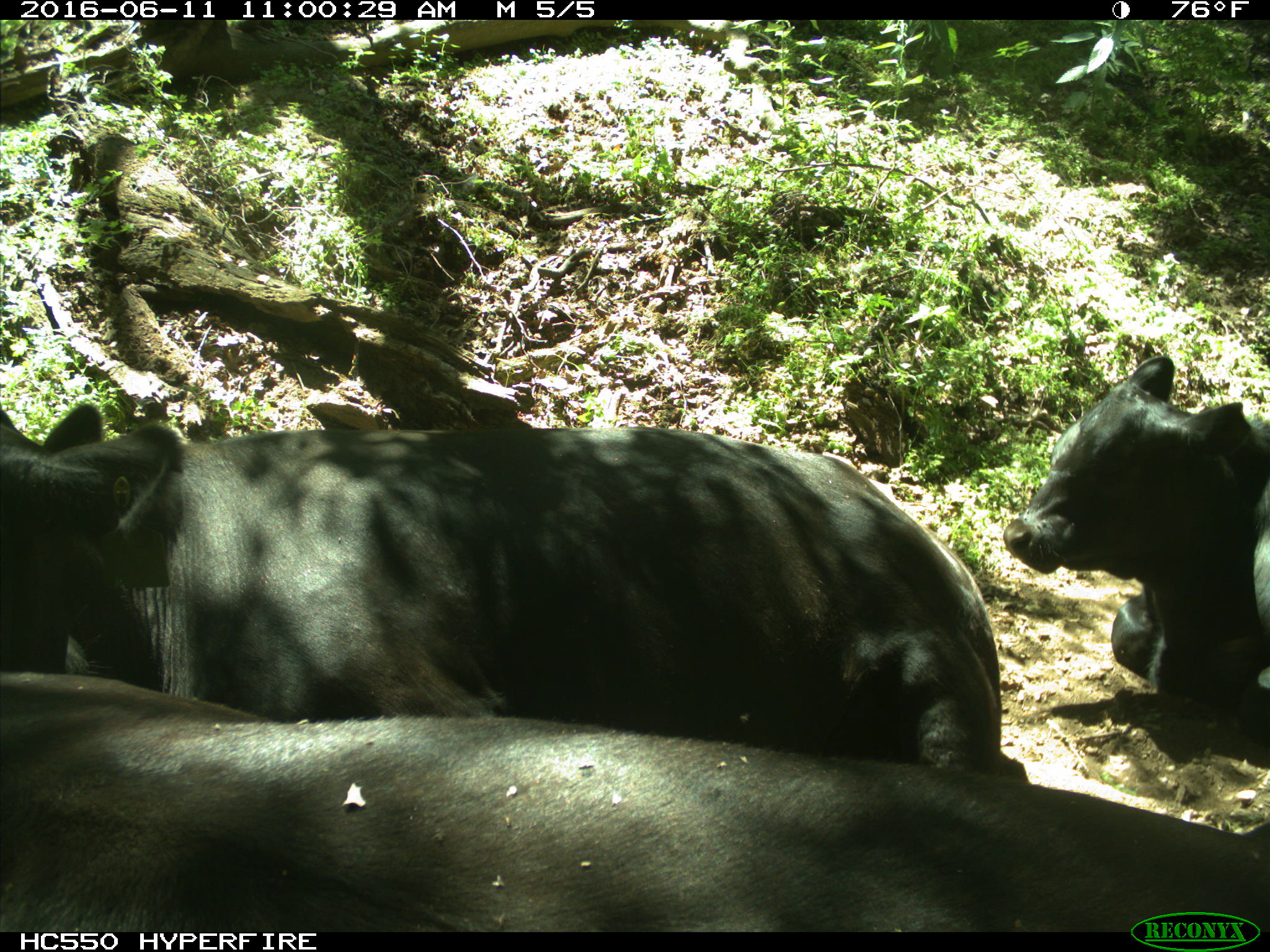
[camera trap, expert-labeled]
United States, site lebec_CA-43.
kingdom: Animalia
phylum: Chordata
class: Mammalia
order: Artiodactyla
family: Bovidae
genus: Bos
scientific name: Bos taurus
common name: domestic cow